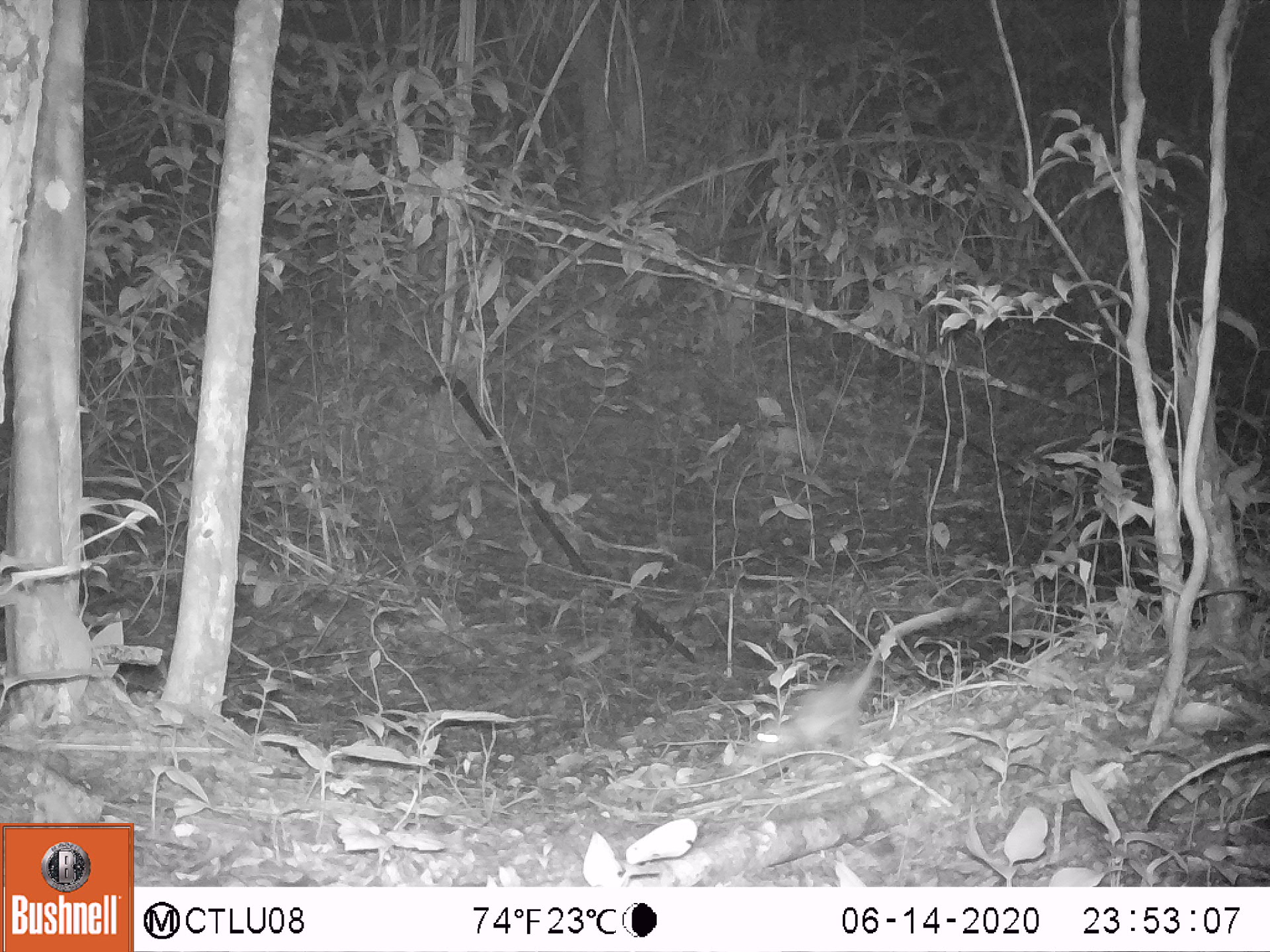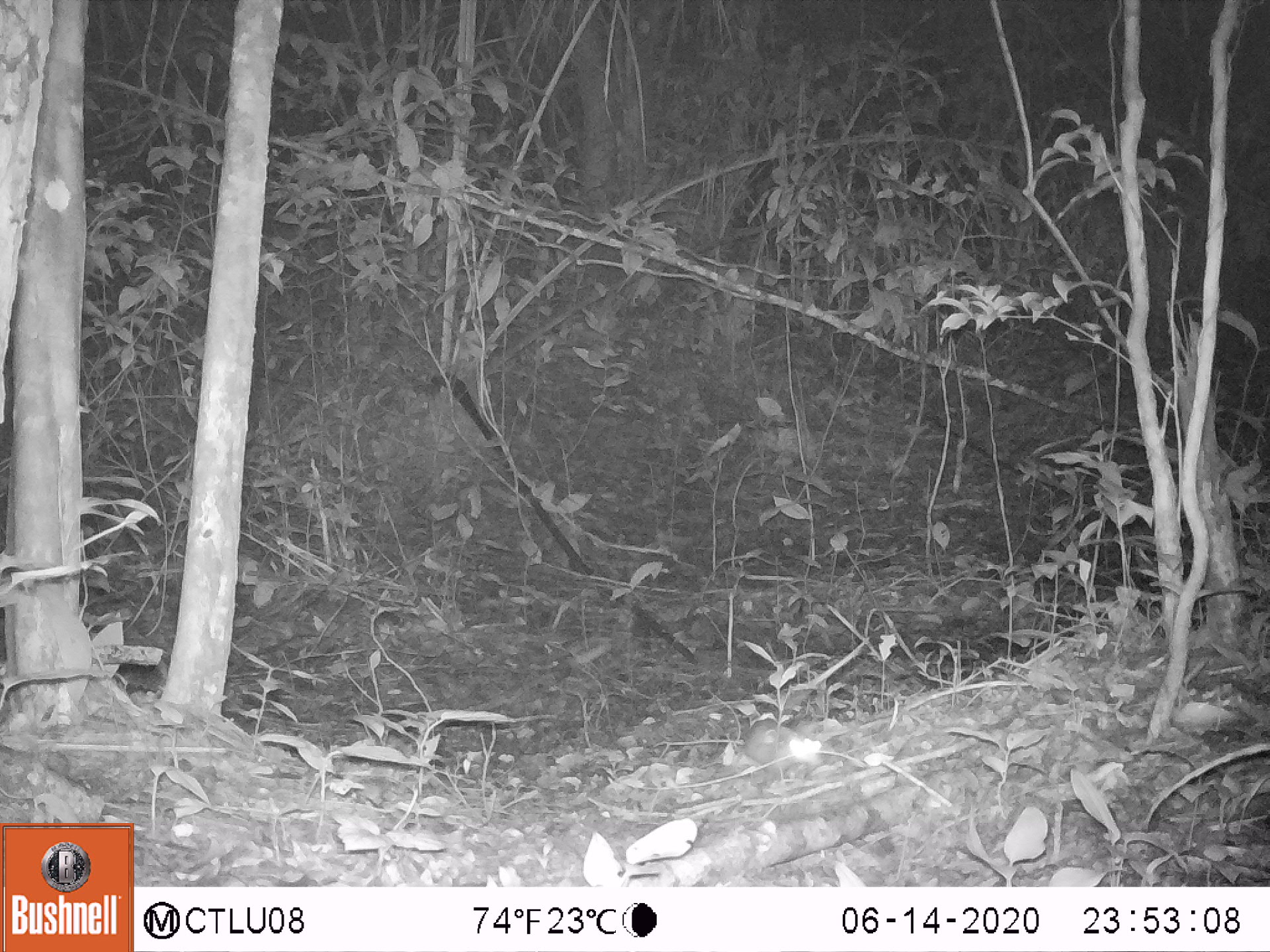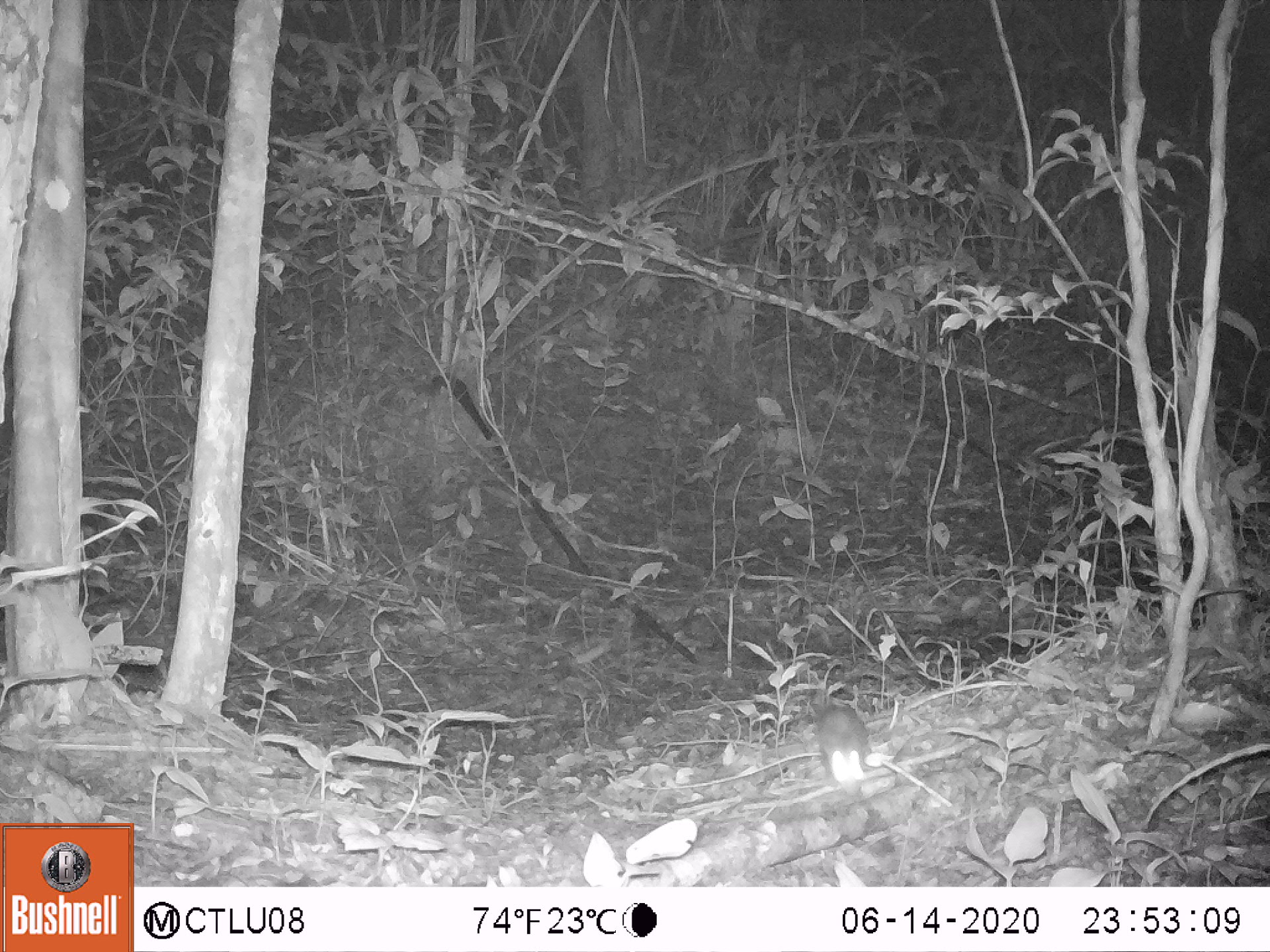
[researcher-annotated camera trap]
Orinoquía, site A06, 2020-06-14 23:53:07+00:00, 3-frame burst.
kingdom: Animalia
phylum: Chordata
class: Mammalia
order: Rodentia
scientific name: Rodentia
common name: rodent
Rodent (Rodentia).